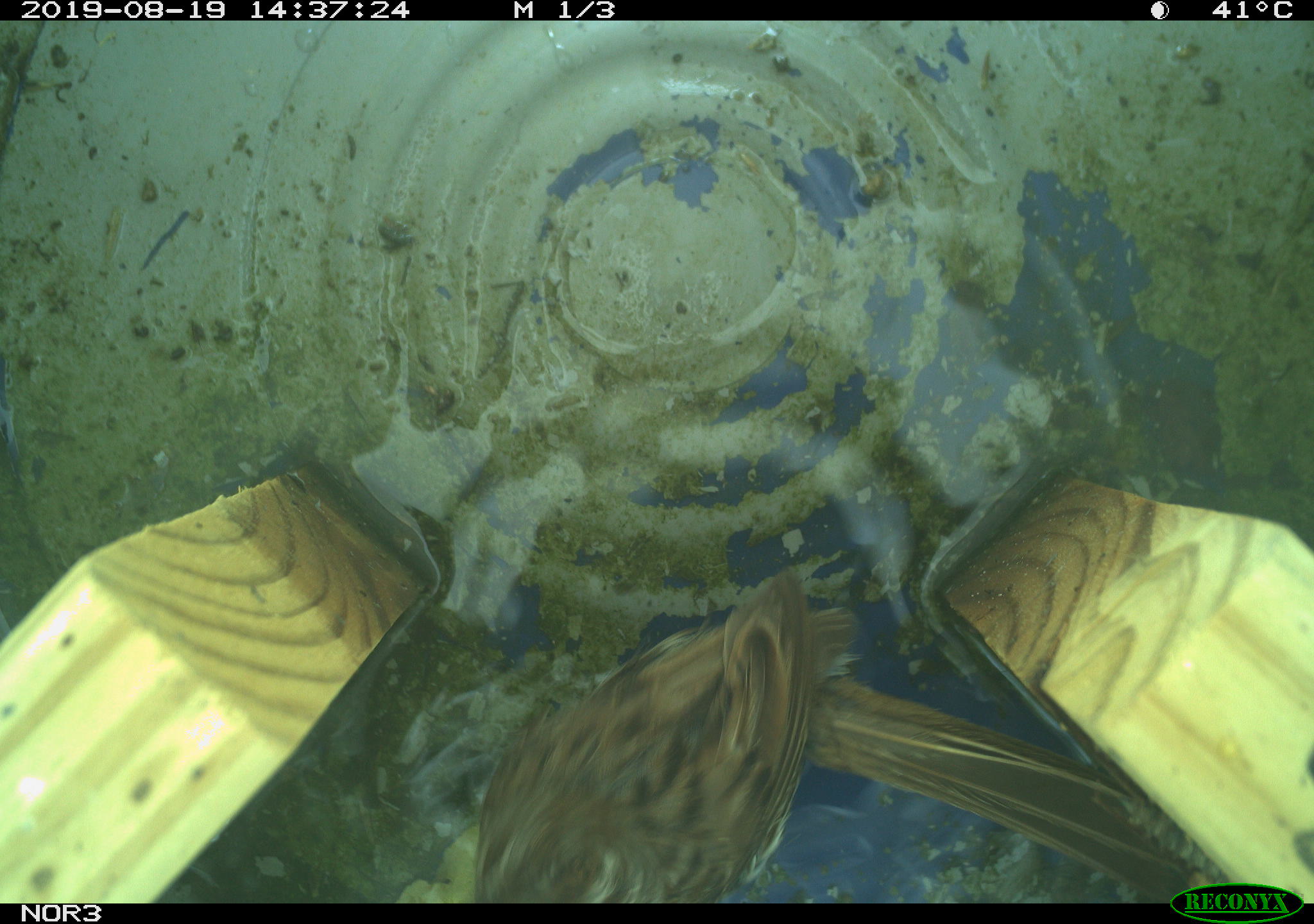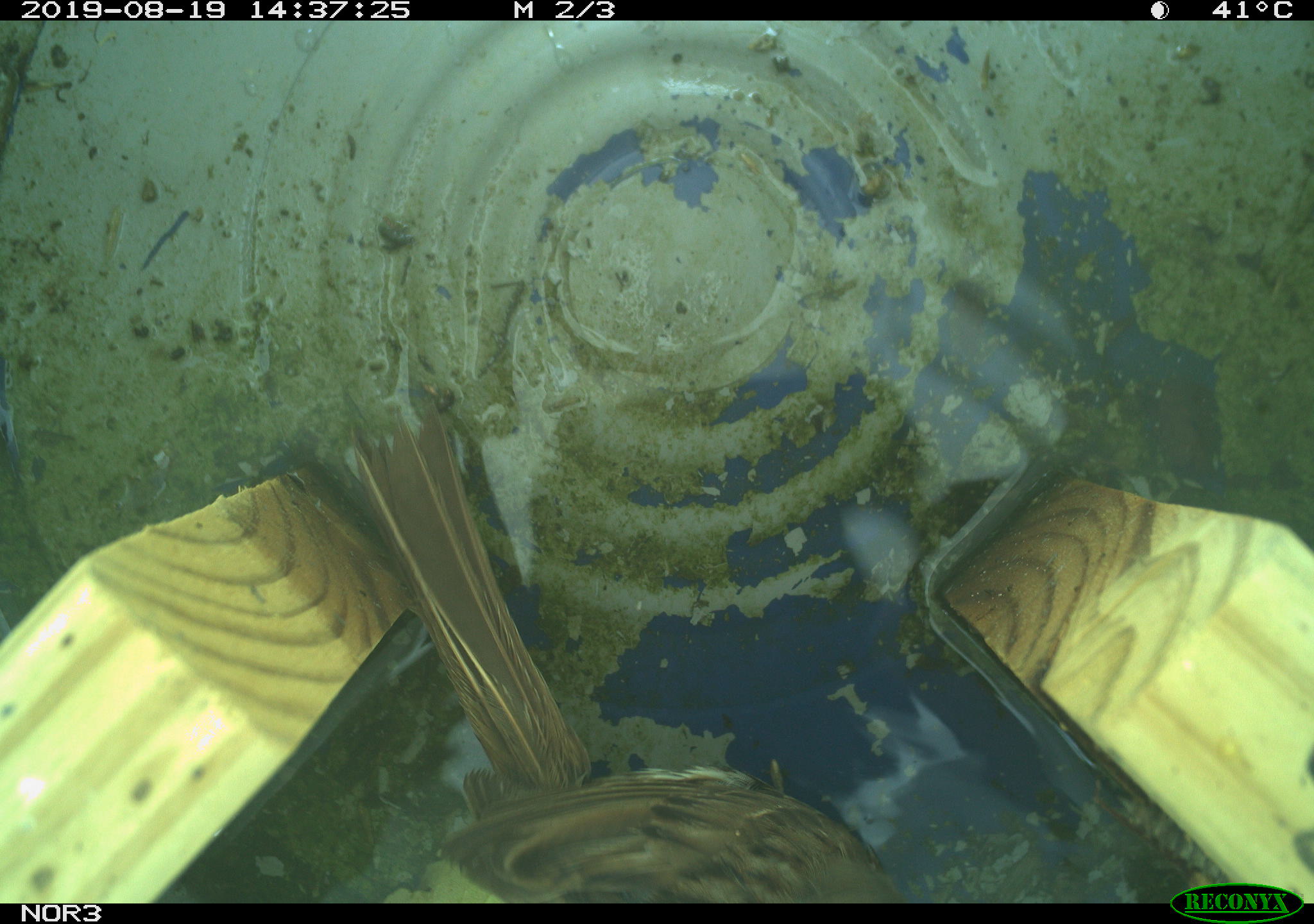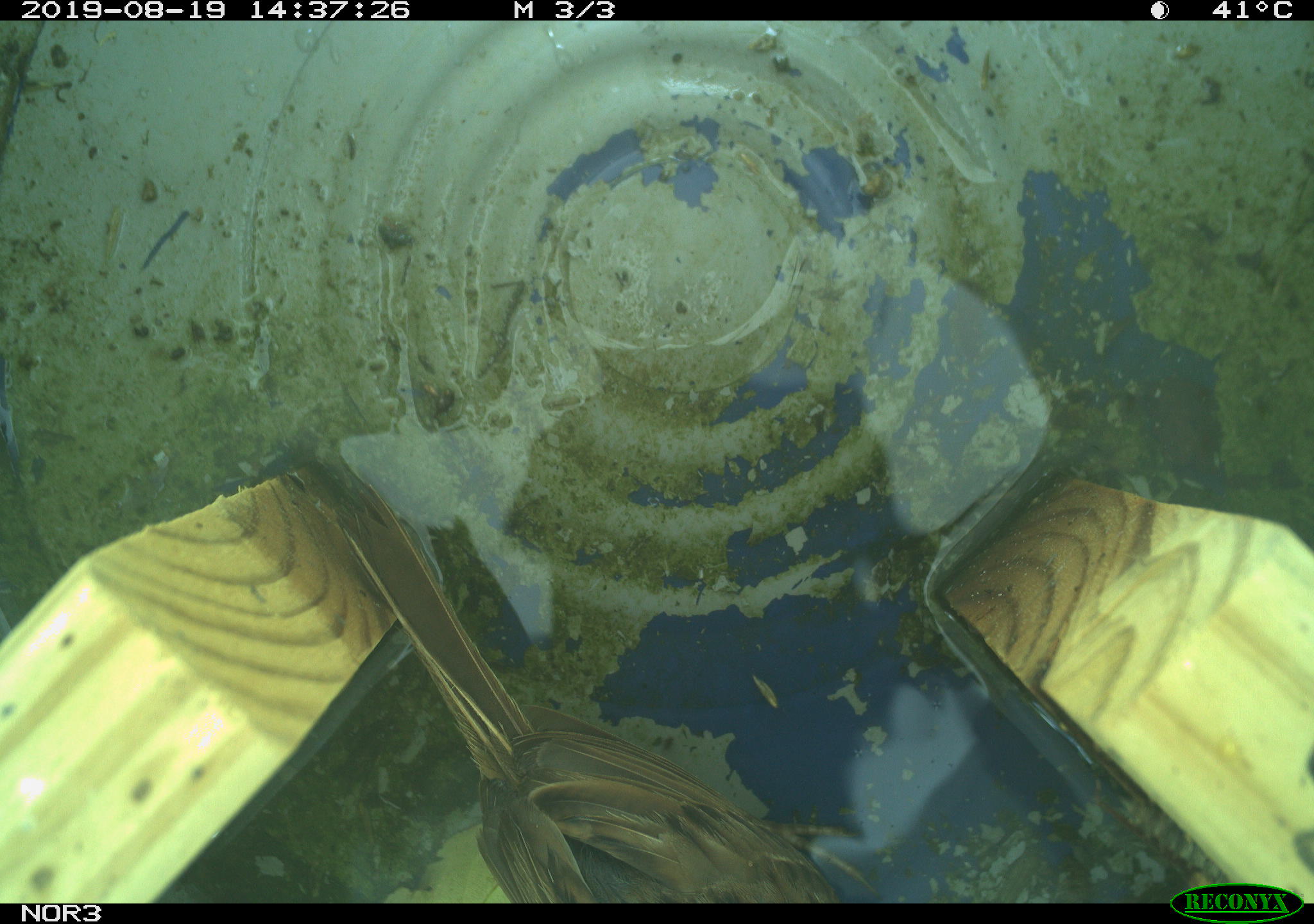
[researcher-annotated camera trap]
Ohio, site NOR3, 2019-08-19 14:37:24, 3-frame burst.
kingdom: Animalia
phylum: Chordata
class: Aves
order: Passeriformes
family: Passerellidae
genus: Melospiza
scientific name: Melospiza melodia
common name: song sparrow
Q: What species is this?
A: Song sparrow (Melospiza melodia).